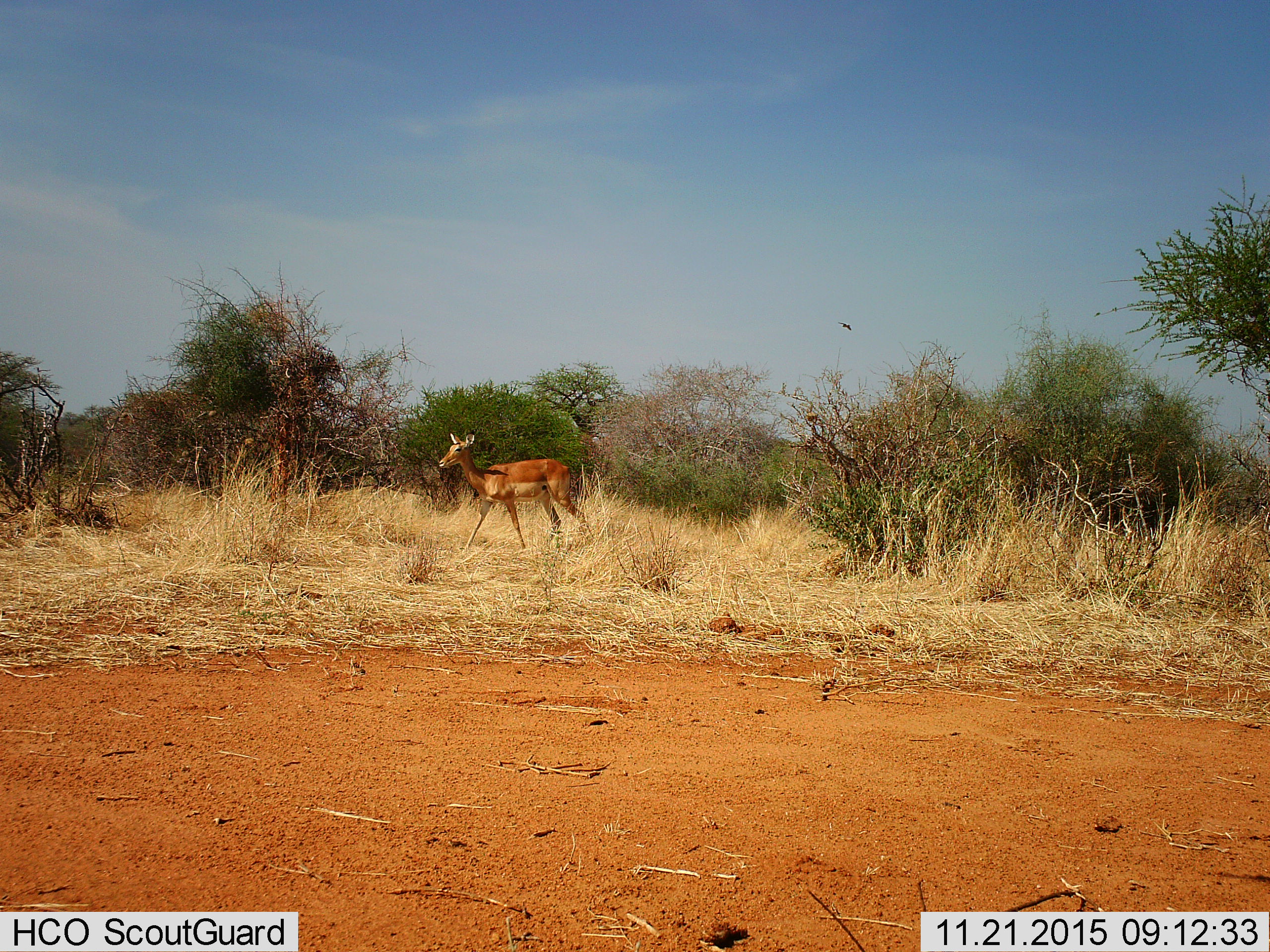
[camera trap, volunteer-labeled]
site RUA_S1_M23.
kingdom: Animalia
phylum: Chordata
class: Aves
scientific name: Aves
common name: bird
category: birdother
Birdother (bird) (Aves), count 1. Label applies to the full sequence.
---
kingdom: Animalia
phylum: Chordata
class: Mammalia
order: Artiodactyla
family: Bovidae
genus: Aepyceros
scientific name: Aepyceros melampus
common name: impala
Impala (Aepyceros melampus), count 1. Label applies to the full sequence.